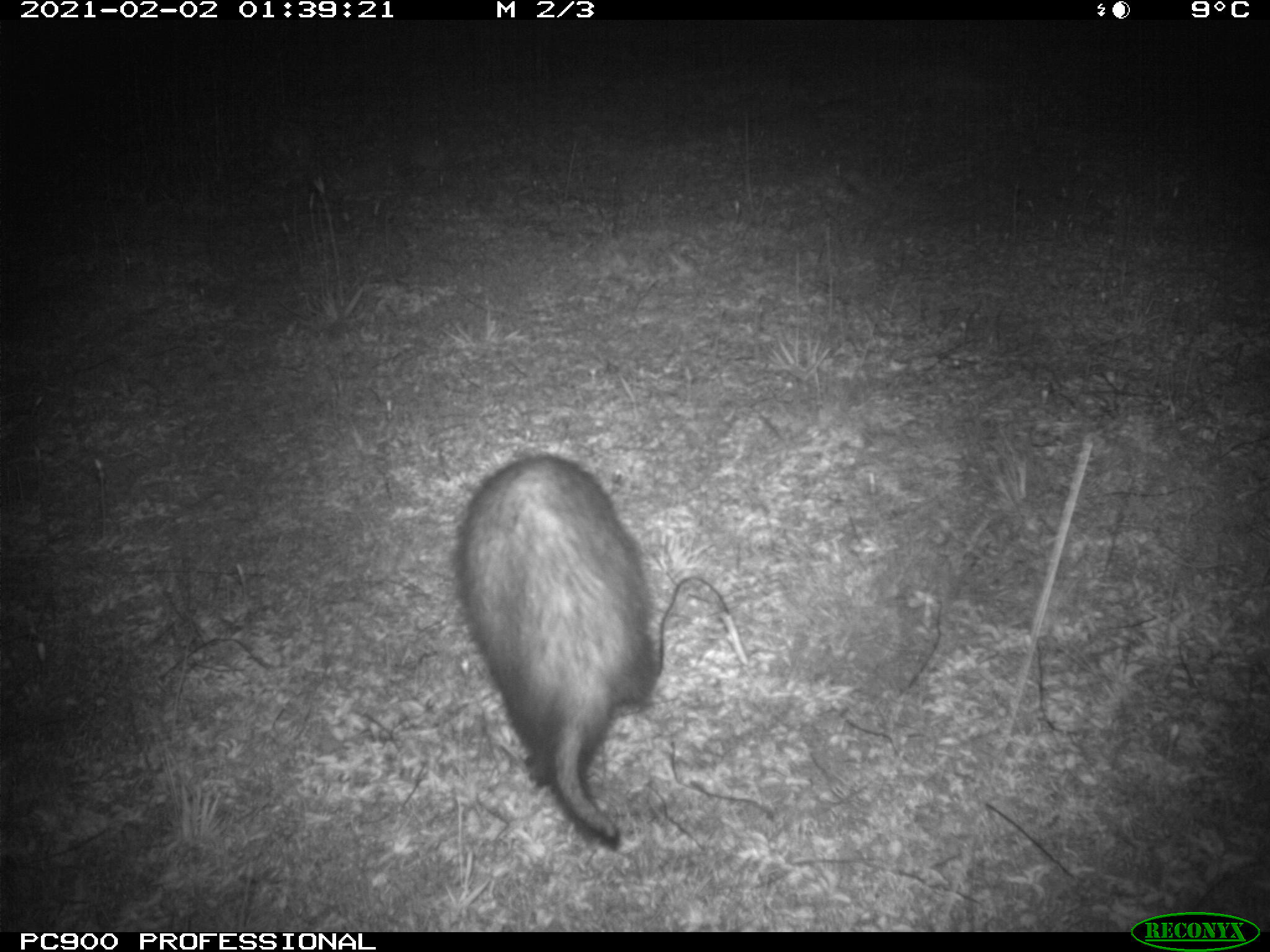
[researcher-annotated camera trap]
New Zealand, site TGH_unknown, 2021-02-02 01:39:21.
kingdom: Animalia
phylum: Chordata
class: Mammalia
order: Carnivora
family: Mustelidae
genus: Mustela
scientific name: Mustela furo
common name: ferret